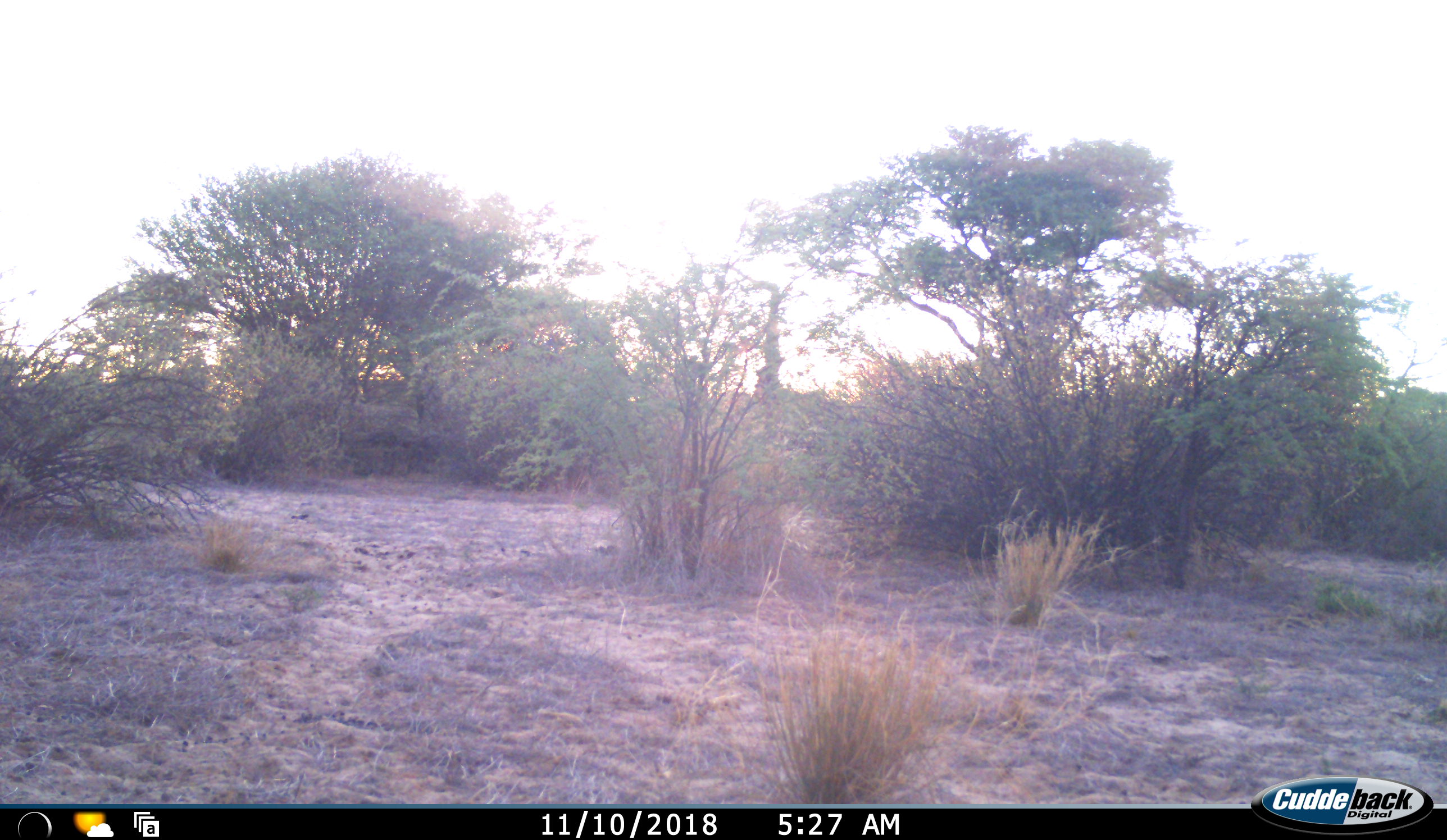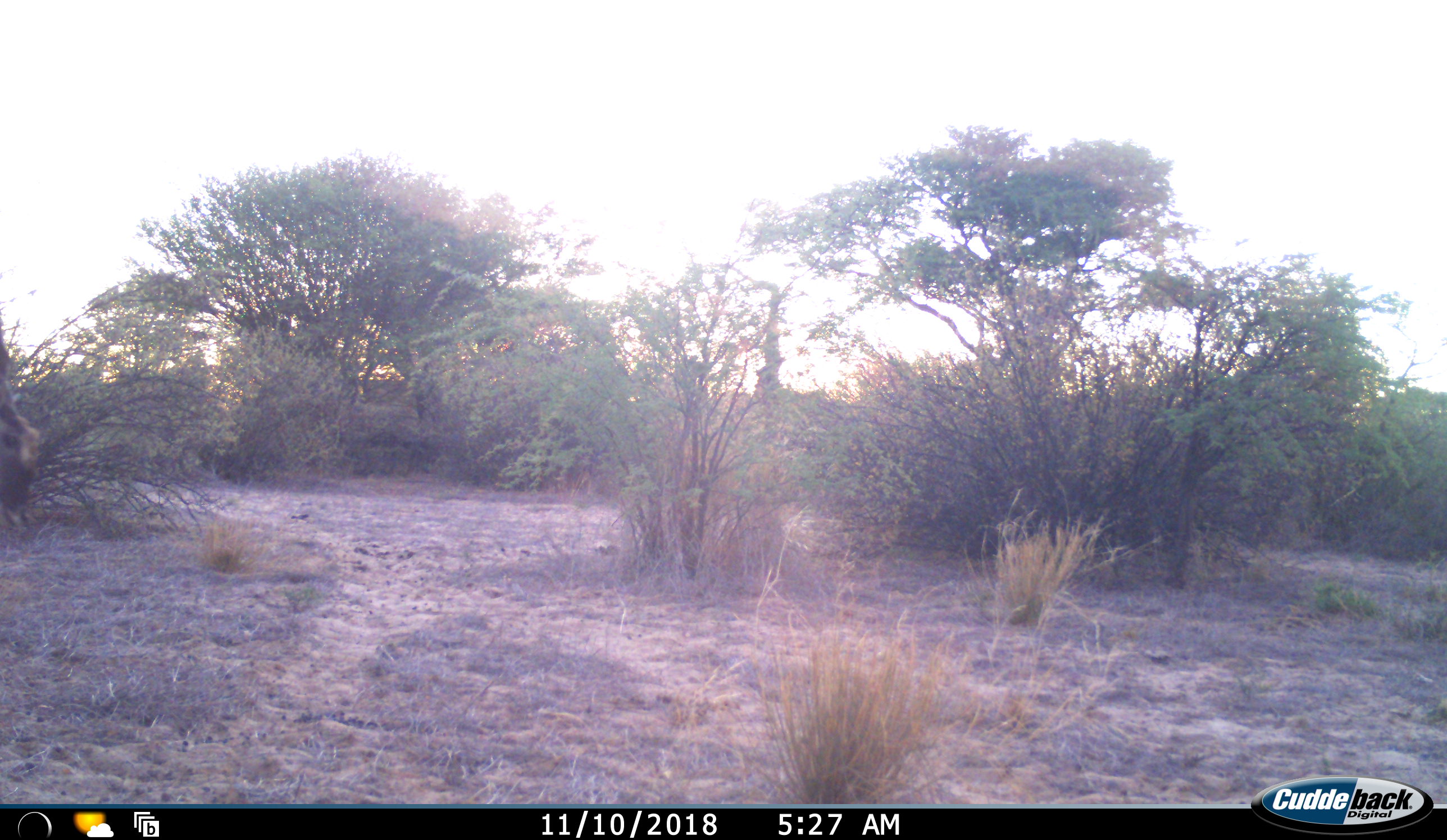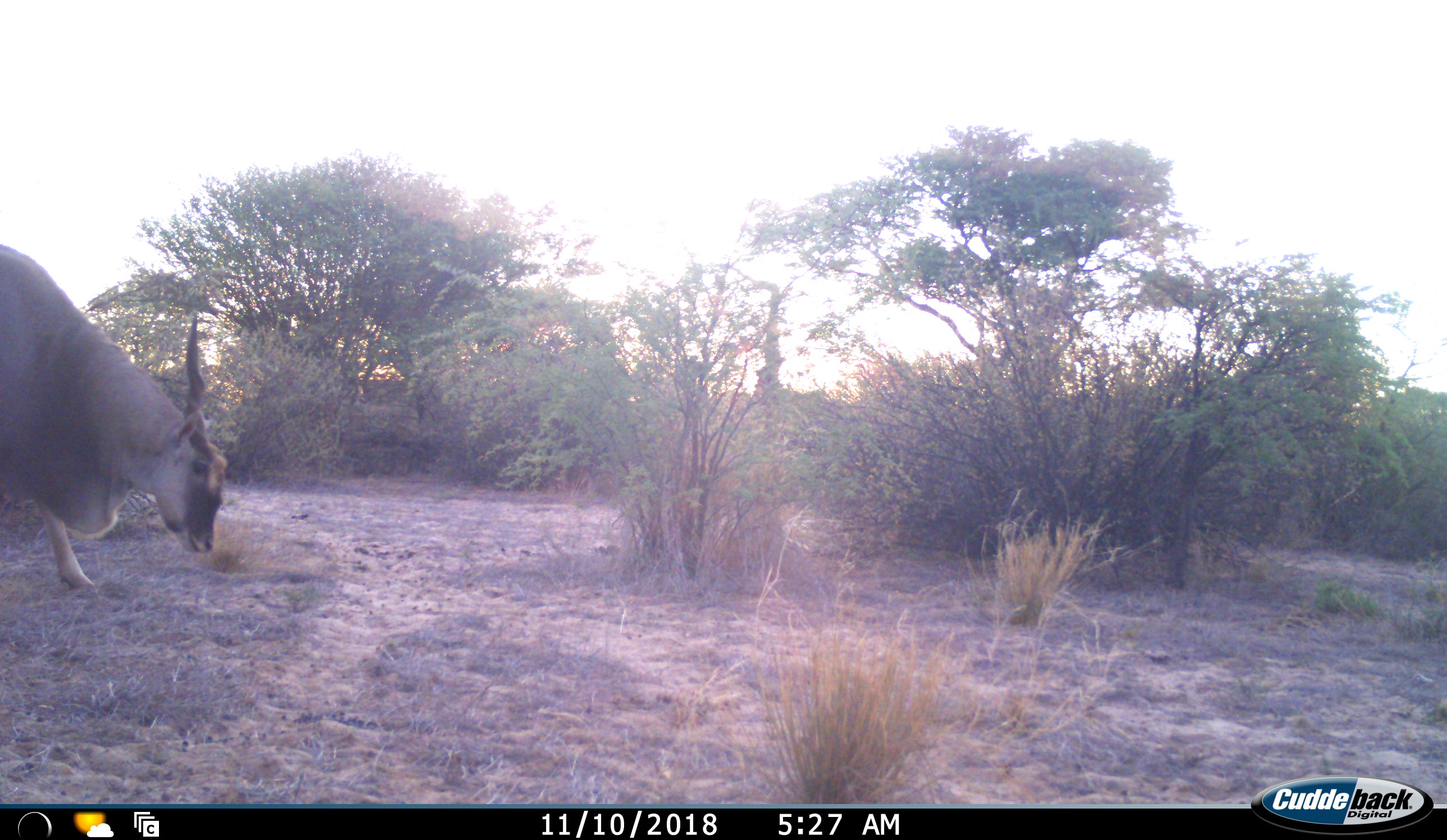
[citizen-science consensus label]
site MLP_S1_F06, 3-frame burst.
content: unidentified animal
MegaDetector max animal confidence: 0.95